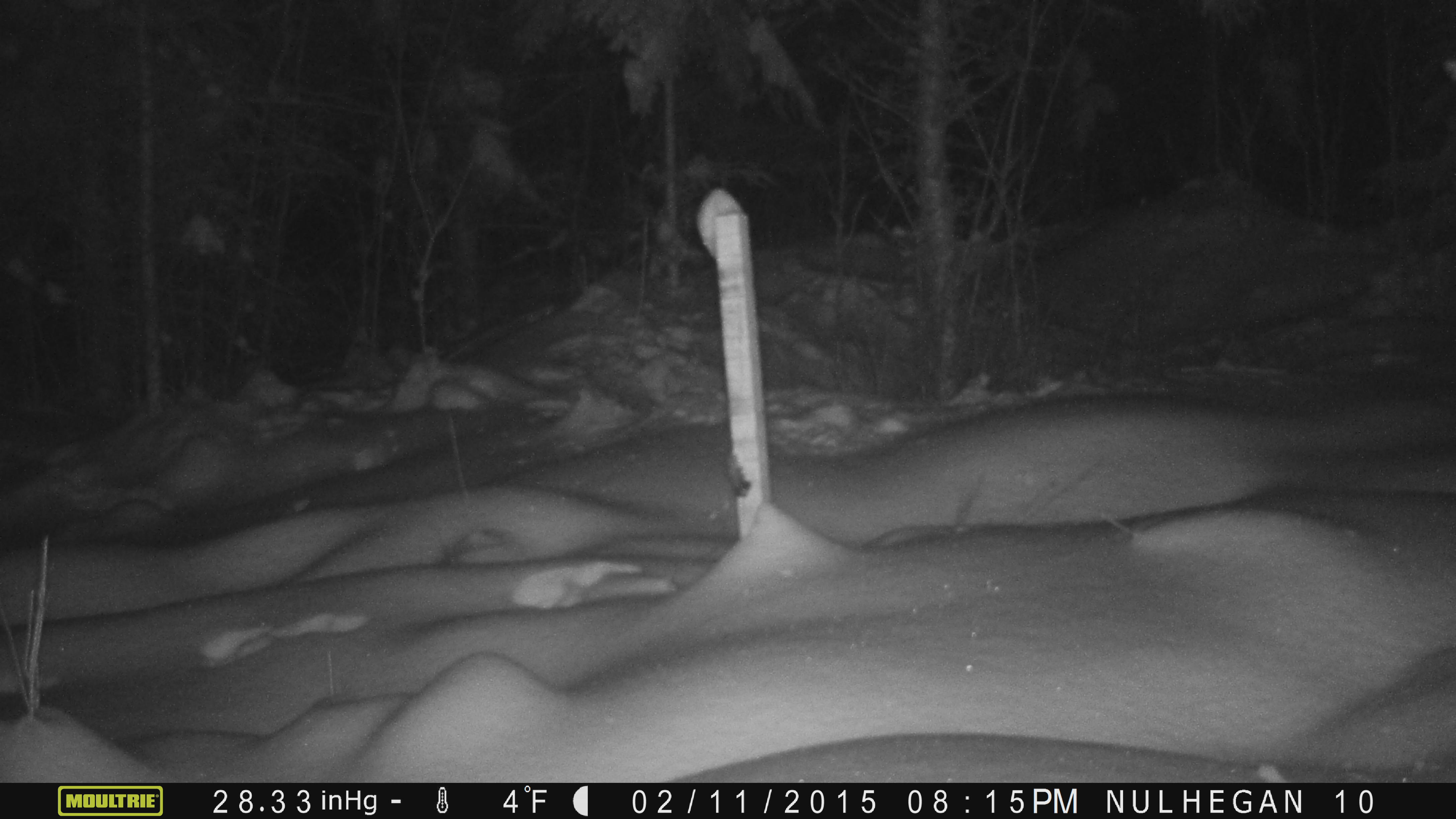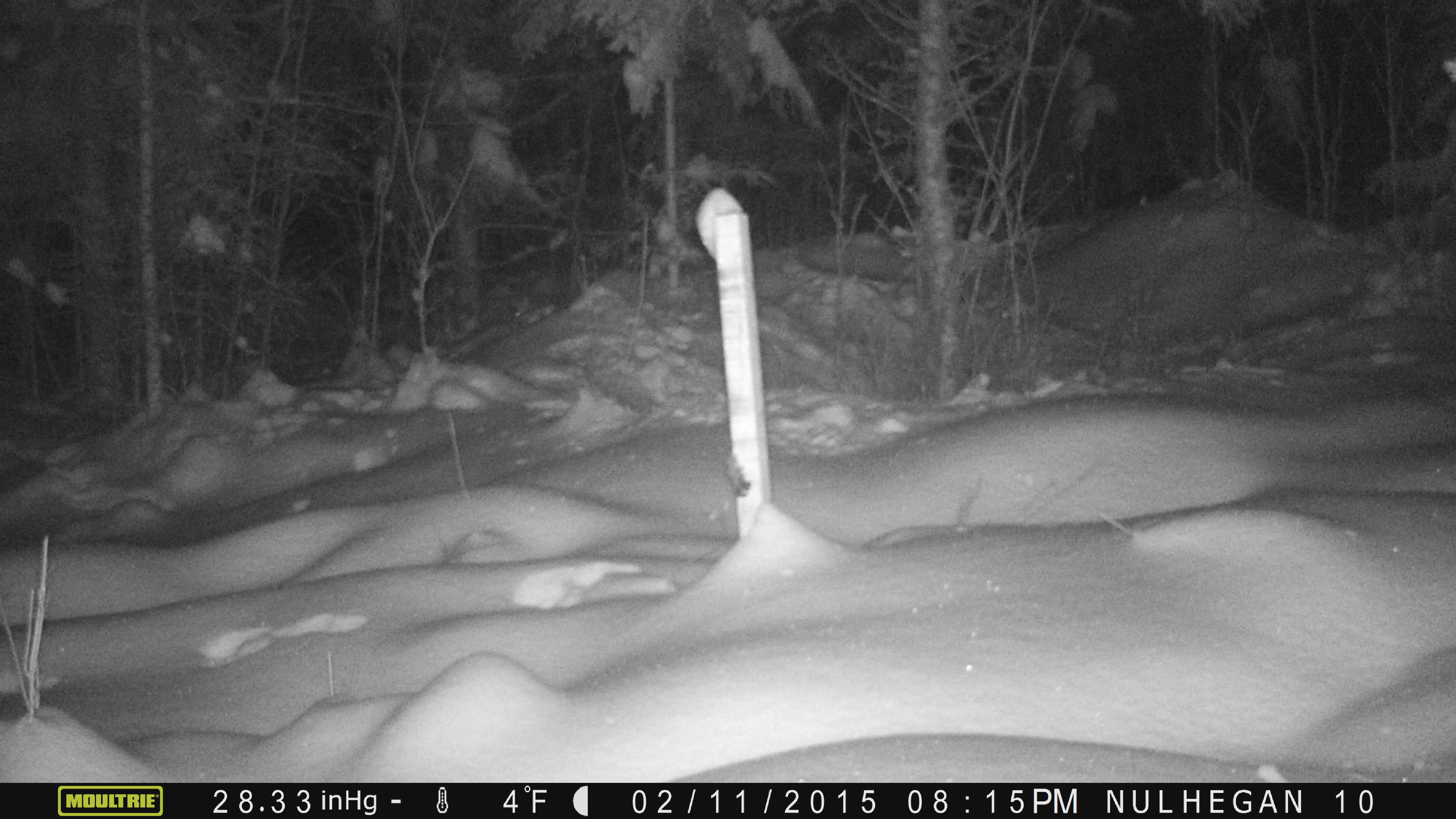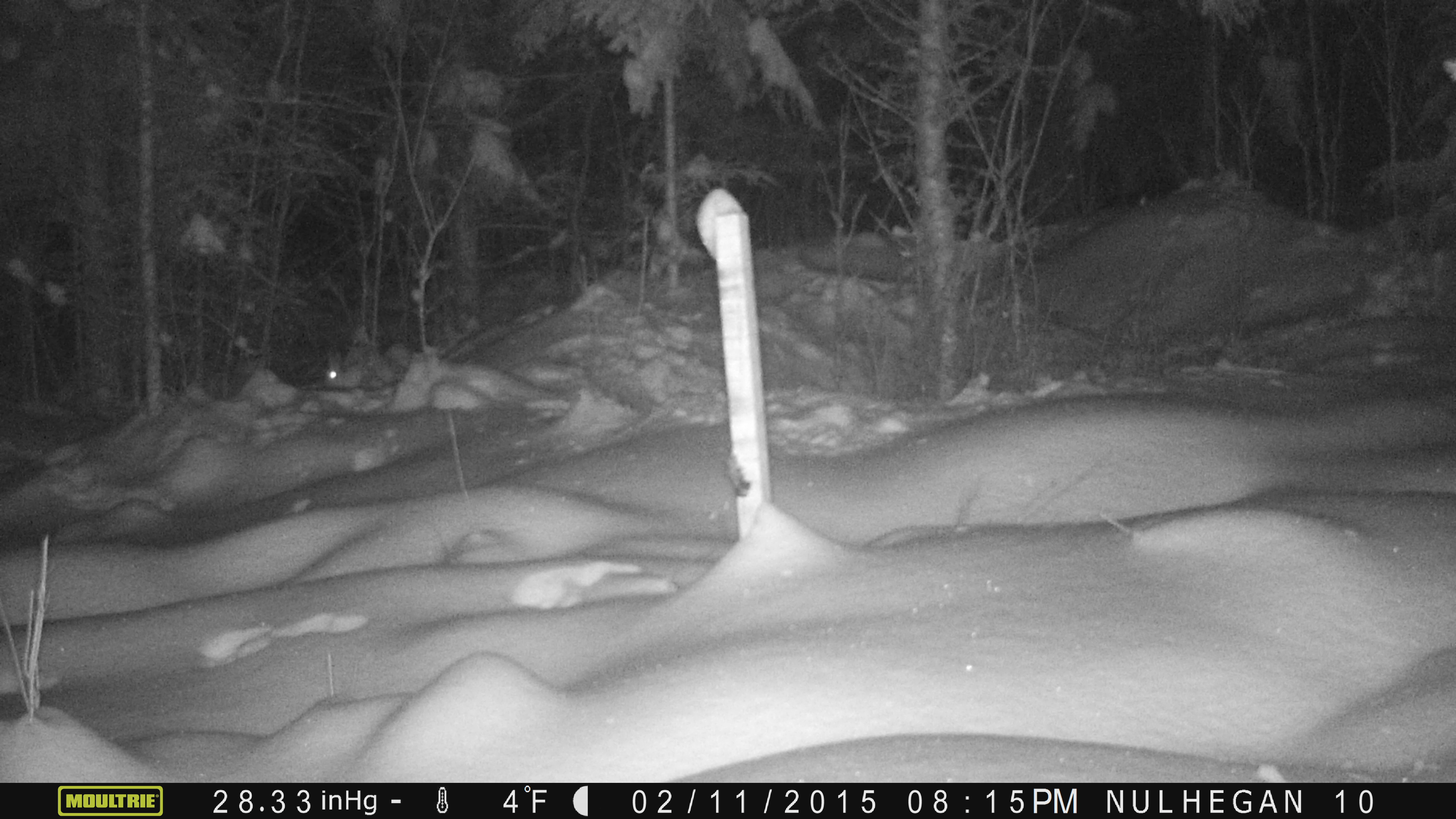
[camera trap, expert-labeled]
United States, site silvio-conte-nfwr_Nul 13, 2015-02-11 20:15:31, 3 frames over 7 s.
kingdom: Animalia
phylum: Chordata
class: Mammalia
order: Lagomorpha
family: Leporidae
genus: Lepus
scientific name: Lepus americanus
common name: snowshoe hare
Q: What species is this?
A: Snowshoe hare (Lepus americanus).